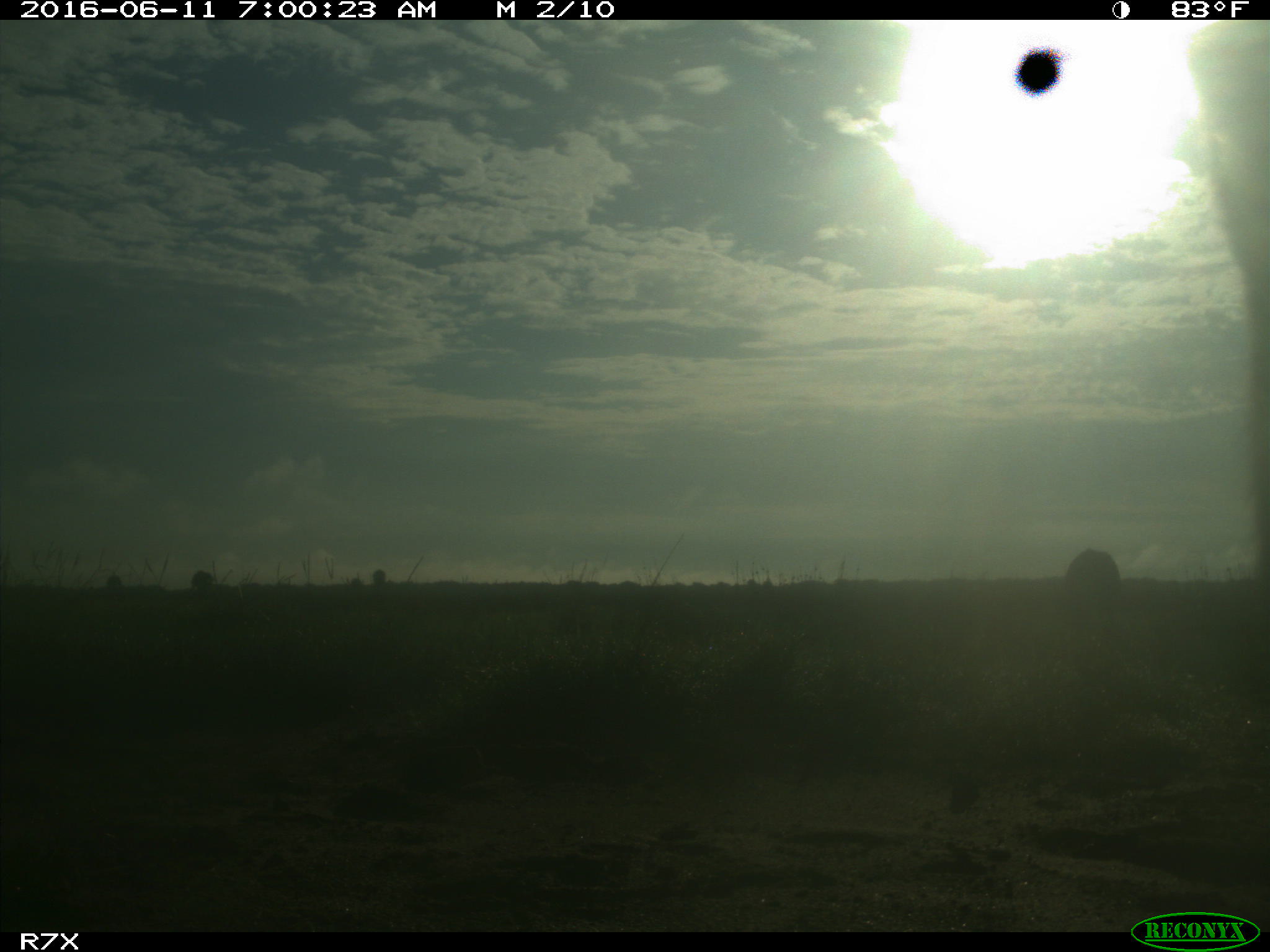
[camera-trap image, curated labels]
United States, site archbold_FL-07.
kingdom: Animalia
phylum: Chordata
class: Mammalia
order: Artiodactyla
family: Bovidae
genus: Bos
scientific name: Bos taurus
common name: domestic cow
Bos taurus (domestic cow).